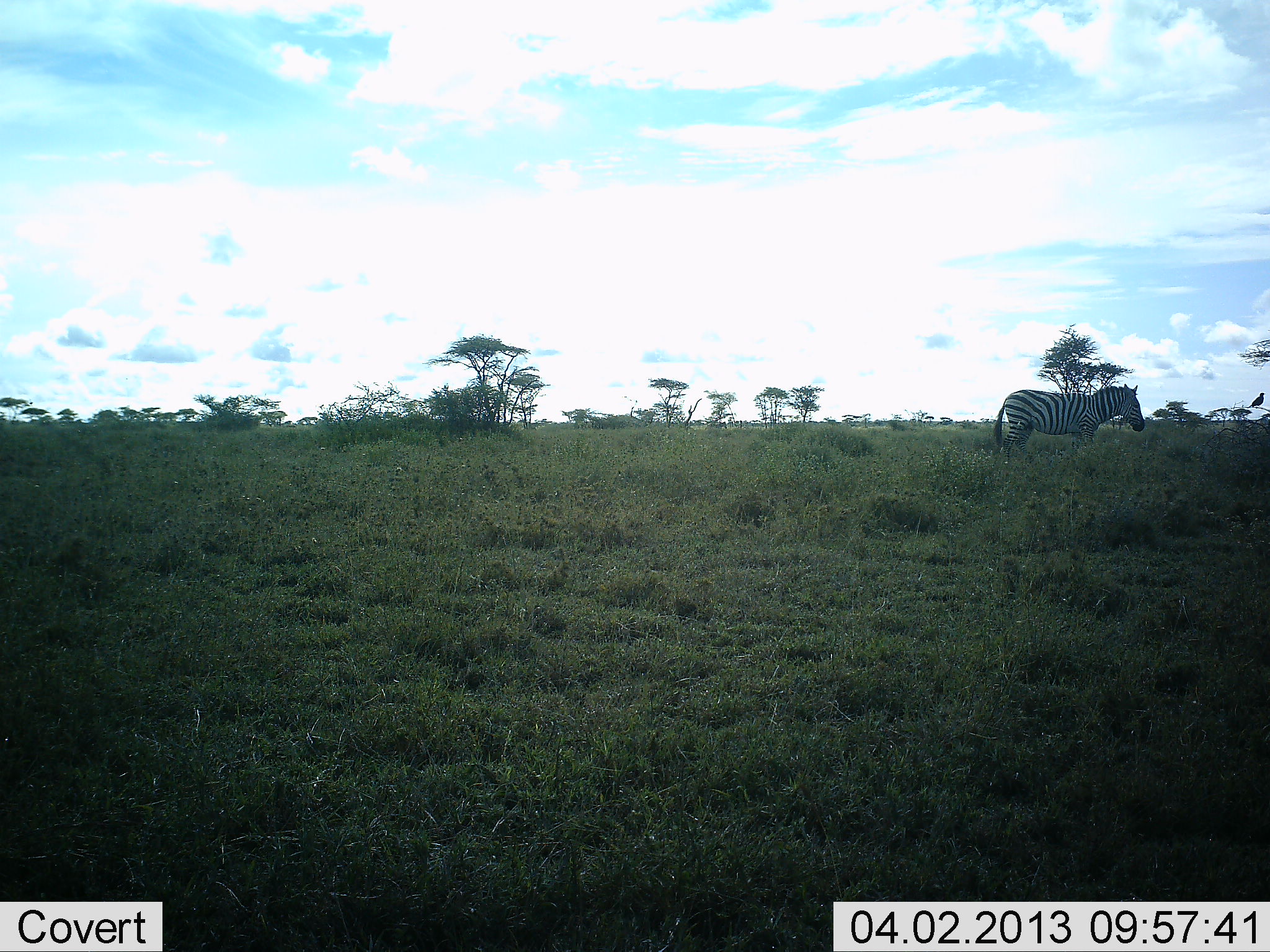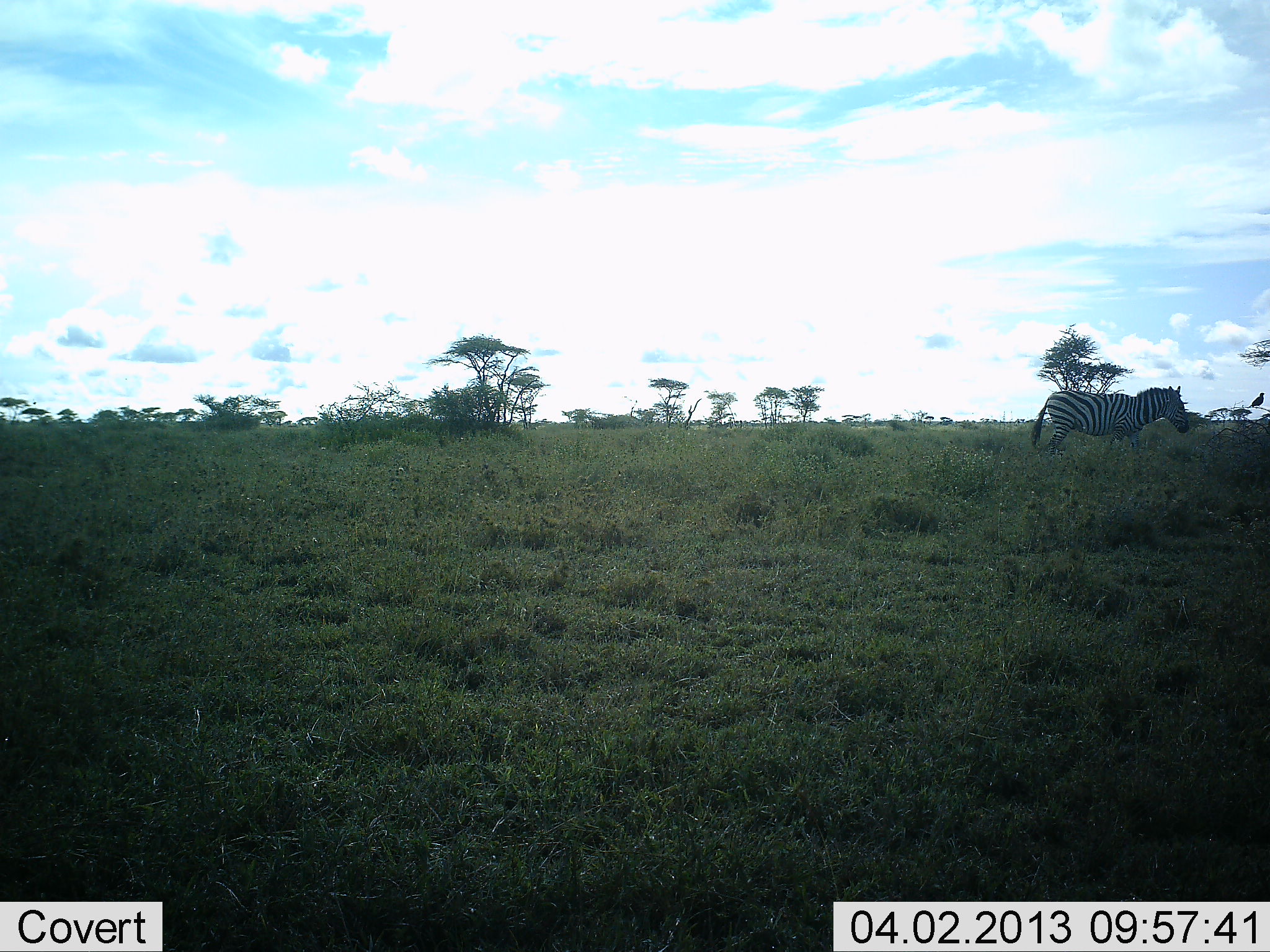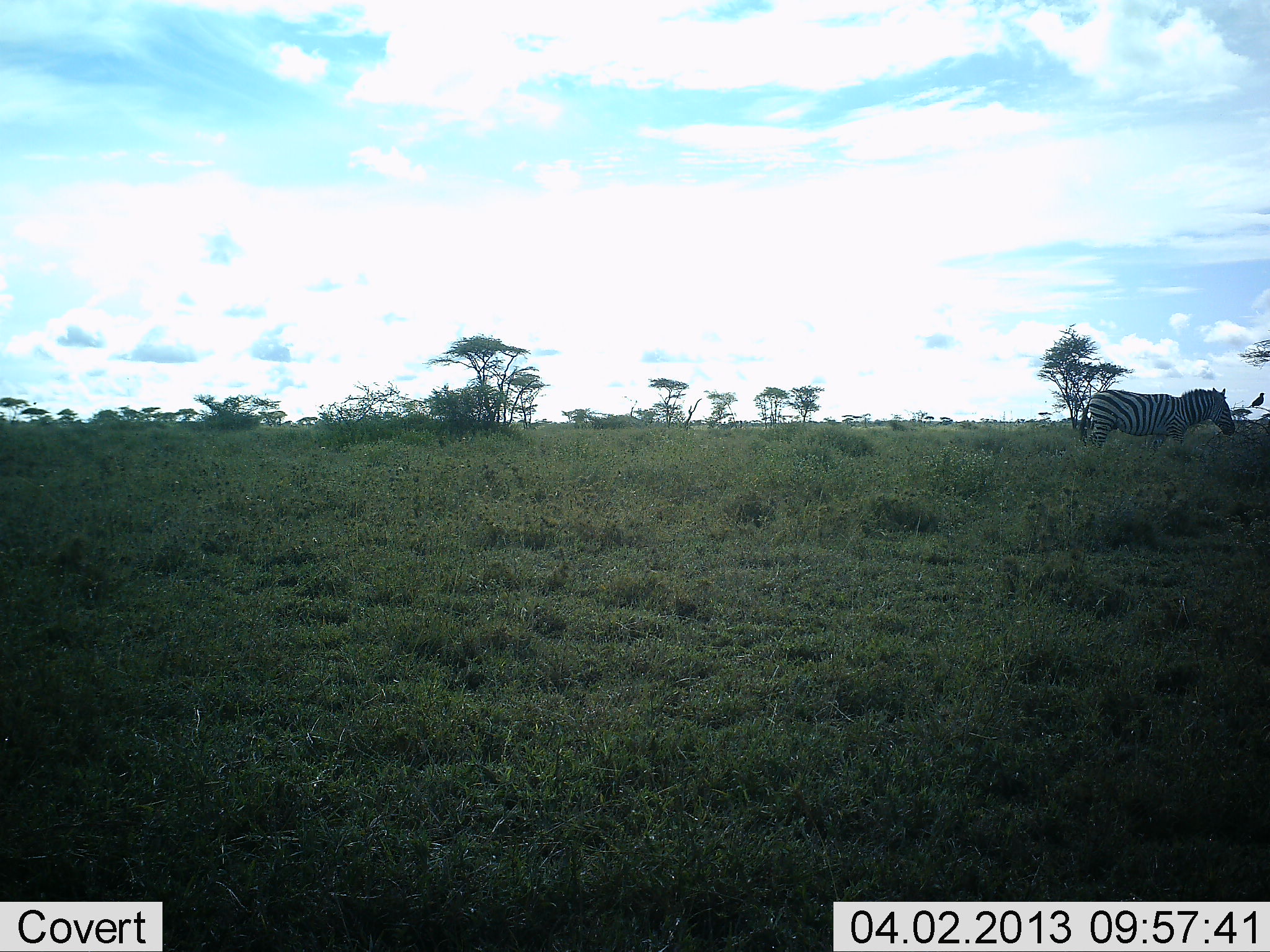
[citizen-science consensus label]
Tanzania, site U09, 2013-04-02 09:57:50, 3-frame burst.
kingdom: Animalia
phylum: Chordata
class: Mammalia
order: Perissodactyla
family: Equidae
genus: Equus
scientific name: Equus quagga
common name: plains zebra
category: zebra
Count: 1.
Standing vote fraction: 0%.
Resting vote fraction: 0%.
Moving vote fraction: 100%.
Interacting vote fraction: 0%.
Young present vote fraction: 0%.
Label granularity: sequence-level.